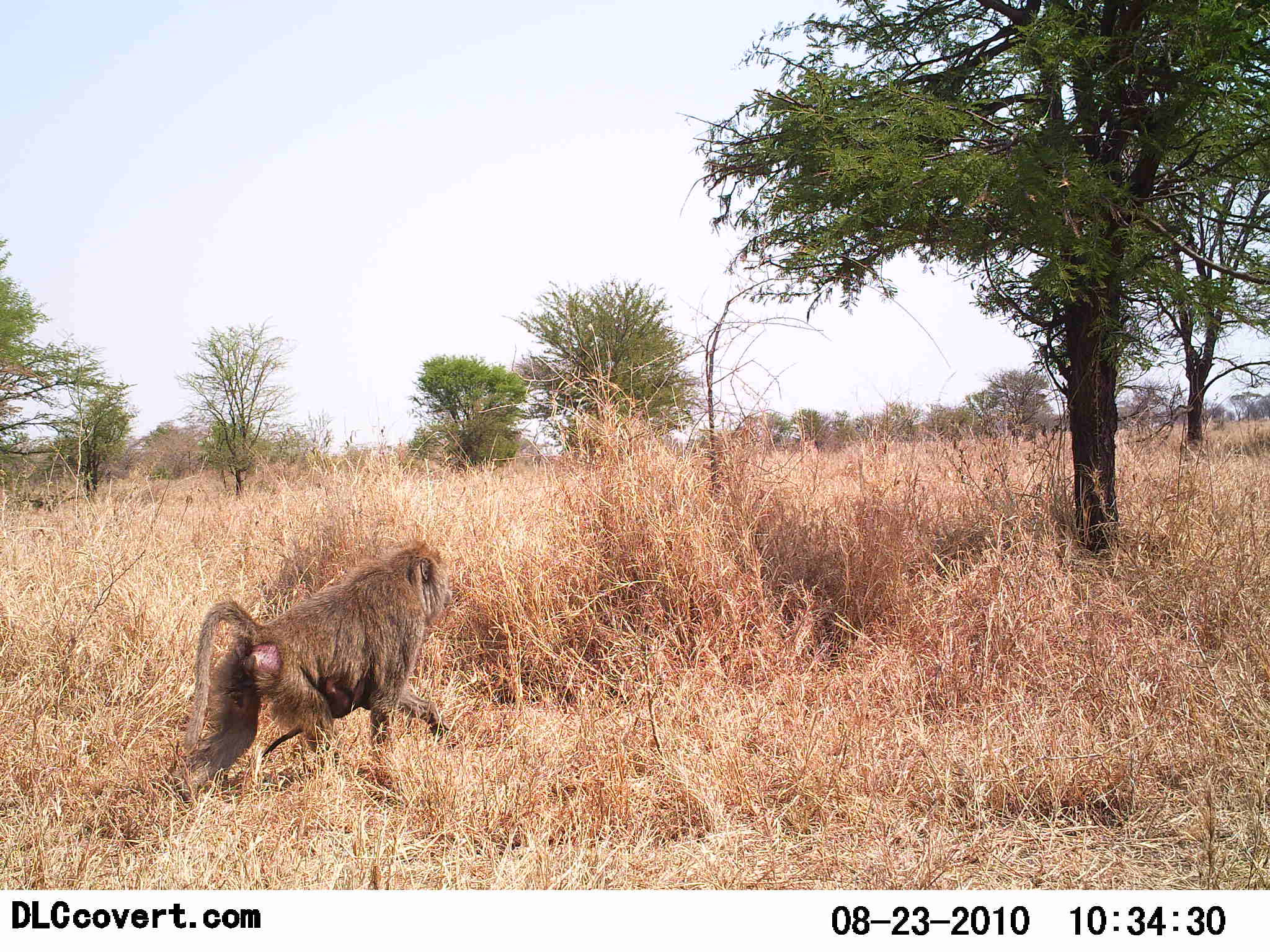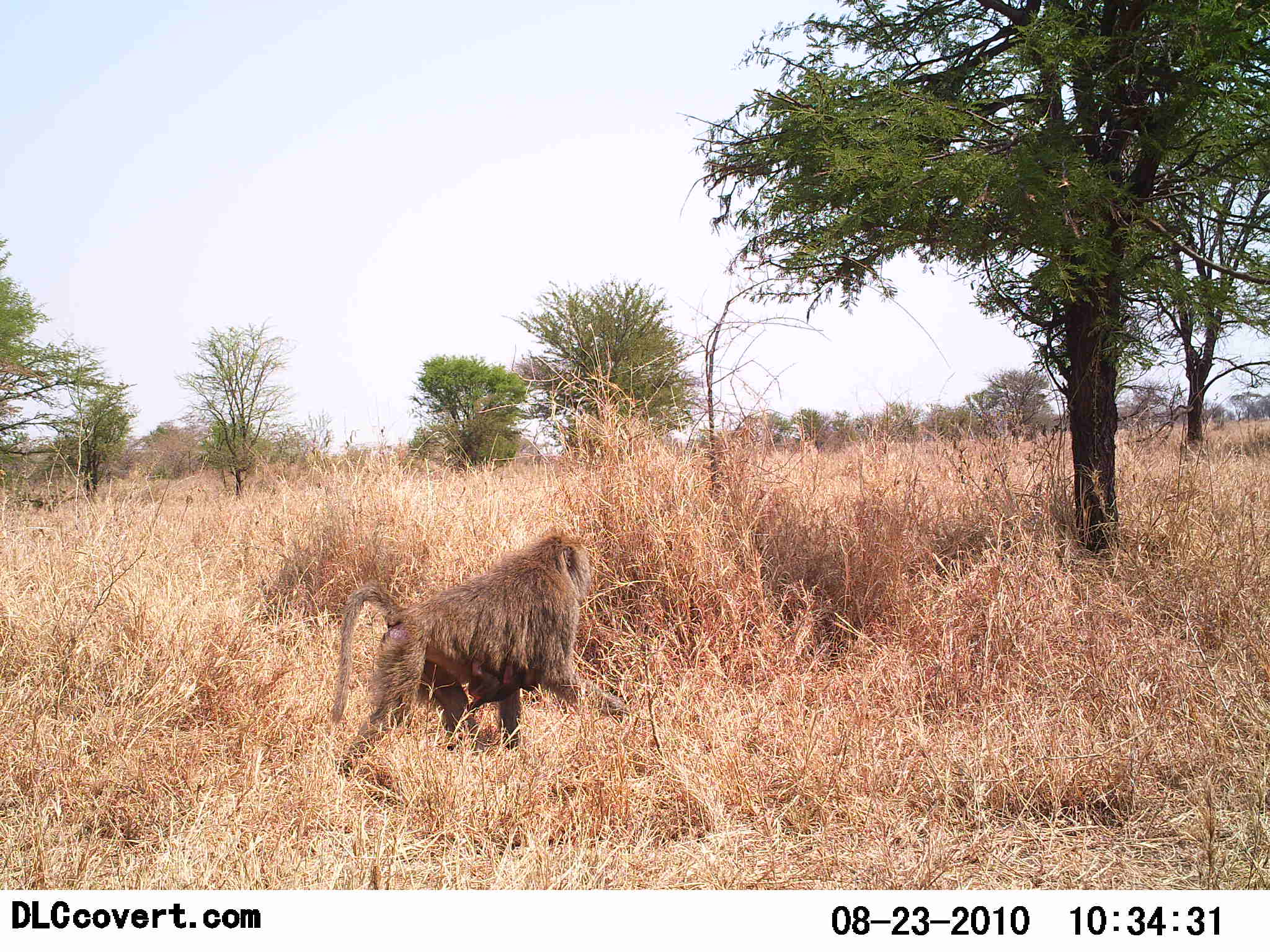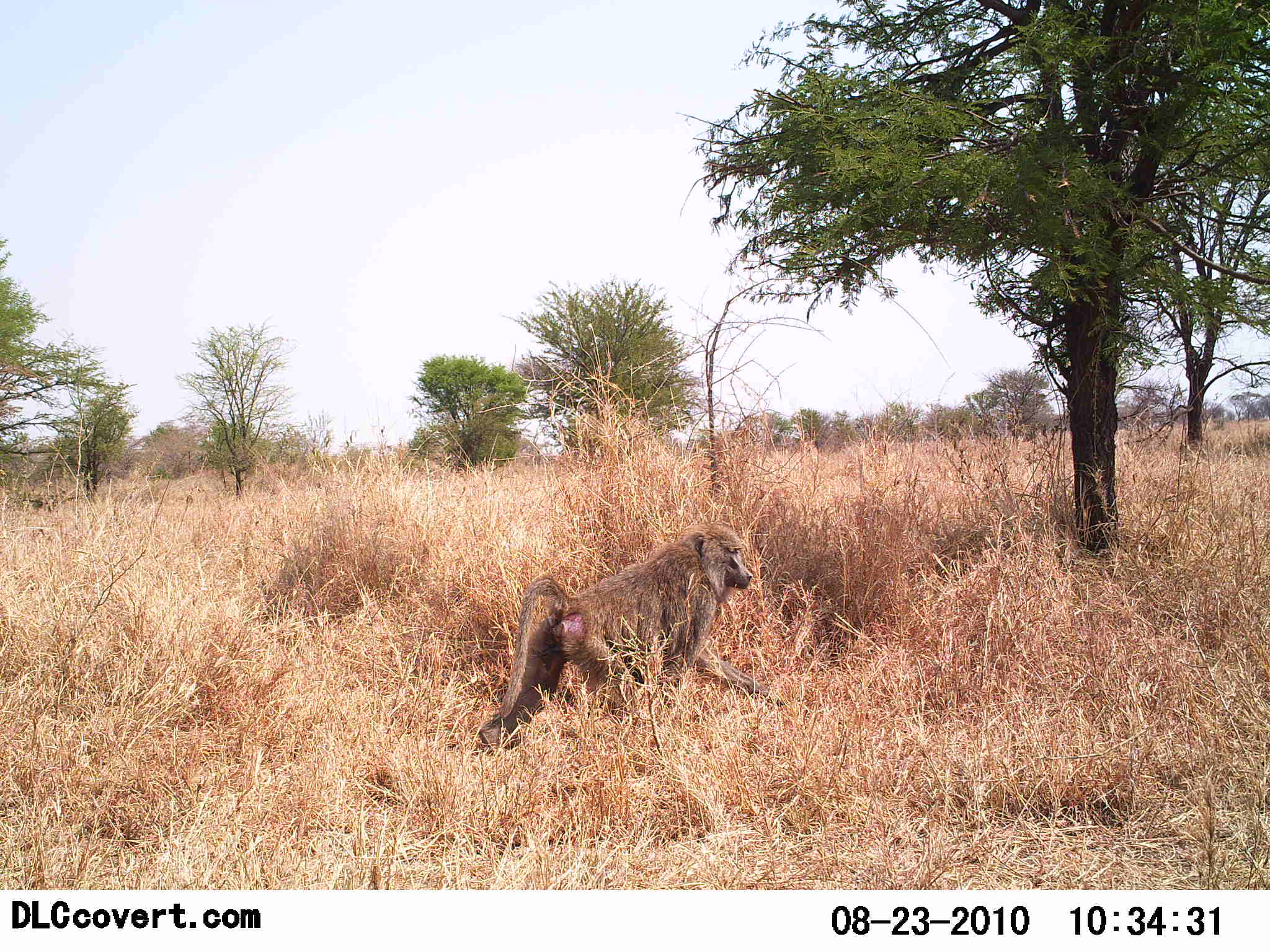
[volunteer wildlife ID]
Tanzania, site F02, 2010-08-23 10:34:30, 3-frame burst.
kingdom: Animalia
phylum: Chordata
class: Mammalia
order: Primates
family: Cercopithecidae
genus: Papio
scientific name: Papio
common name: baboon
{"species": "baboon (Papio)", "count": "1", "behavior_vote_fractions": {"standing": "5%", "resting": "0%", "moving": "95%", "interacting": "5%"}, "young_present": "5%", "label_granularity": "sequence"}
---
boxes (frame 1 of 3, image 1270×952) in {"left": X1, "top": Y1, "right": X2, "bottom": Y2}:
animal: {"left": 182, "top": 542, "right": 455, "bottom": 796}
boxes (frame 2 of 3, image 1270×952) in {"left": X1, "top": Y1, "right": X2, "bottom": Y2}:
animal: {"left": 330, "top": 529, "right": 596, "bottom": 777}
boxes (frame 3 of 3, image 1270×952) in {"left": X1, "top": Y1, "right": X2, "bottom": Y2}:
animal: {"left": 476, "top": 523, "right": 789, "bottom": 754}